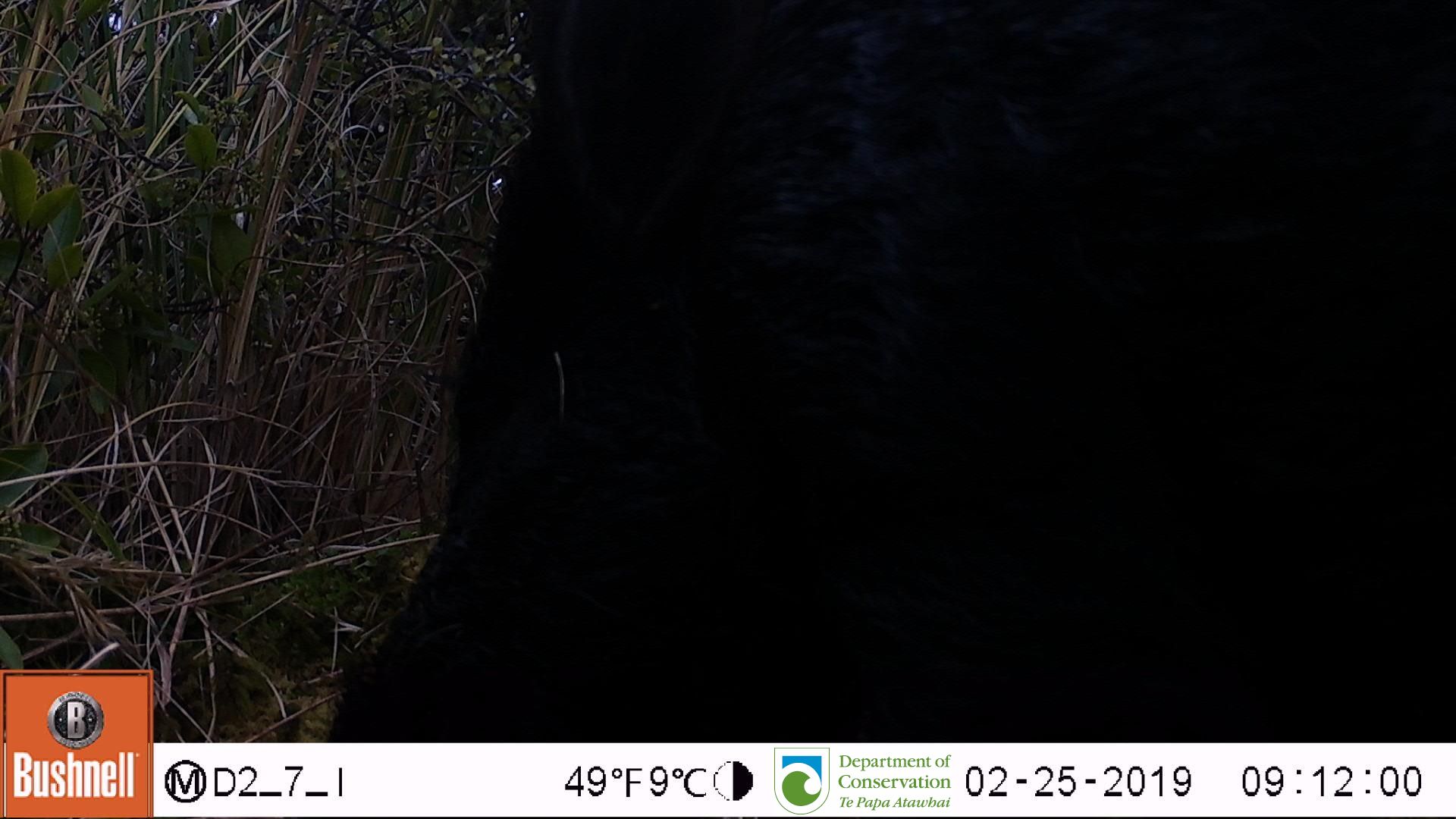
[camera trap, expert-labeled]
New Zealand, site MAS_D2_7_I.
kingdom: Animalia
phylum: Chordata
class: Mammalia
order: Artiodactyla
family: Suidae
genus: Sus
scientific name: Sus scrofa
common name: pig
Pig (Sus scrofa).